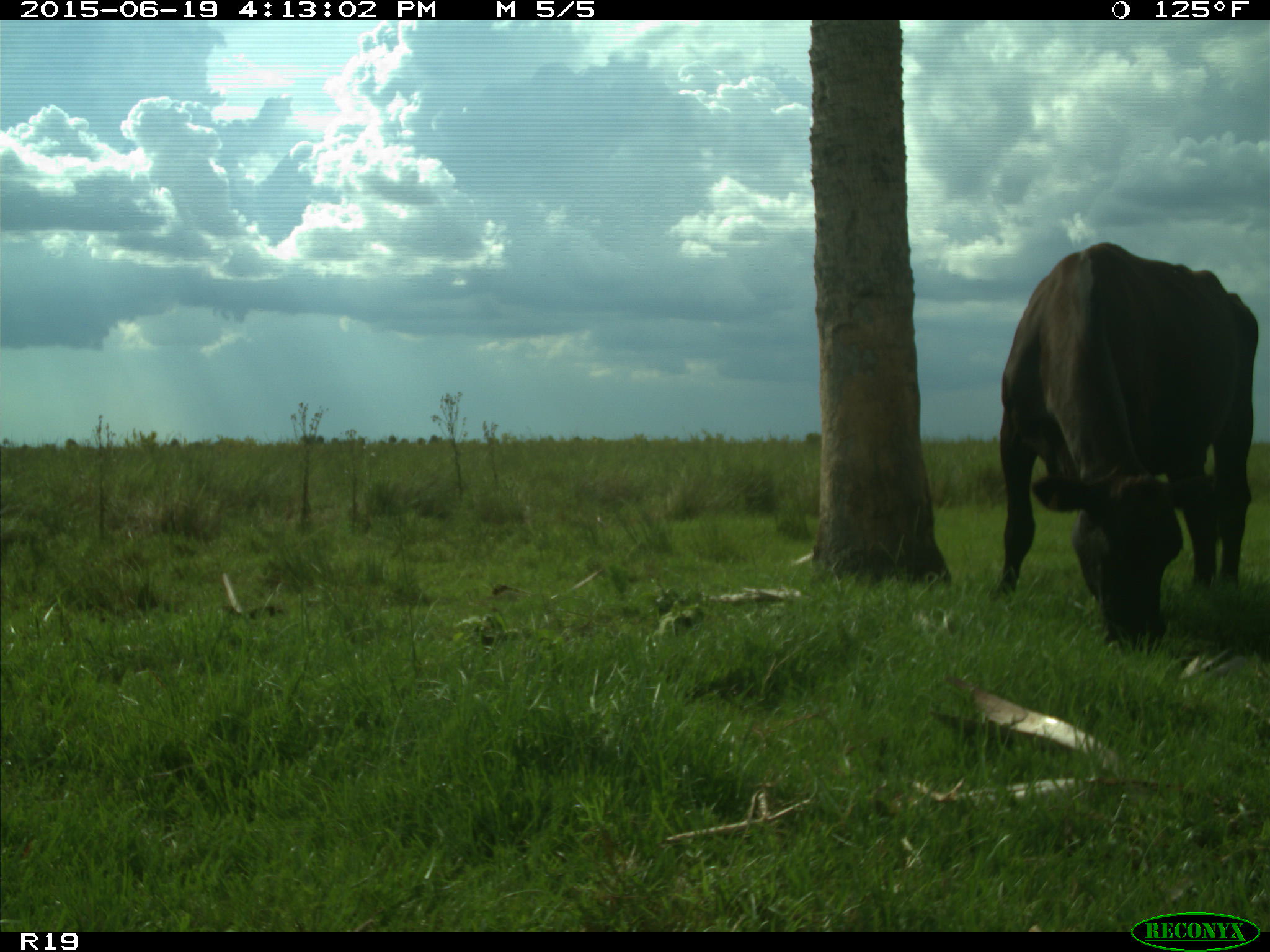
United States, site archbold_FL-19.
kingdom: Animalia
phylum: Chordata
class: Mammalia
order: Artiodactyla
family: Bovidae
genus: Bos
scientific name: Bos taurus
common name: domestic cow